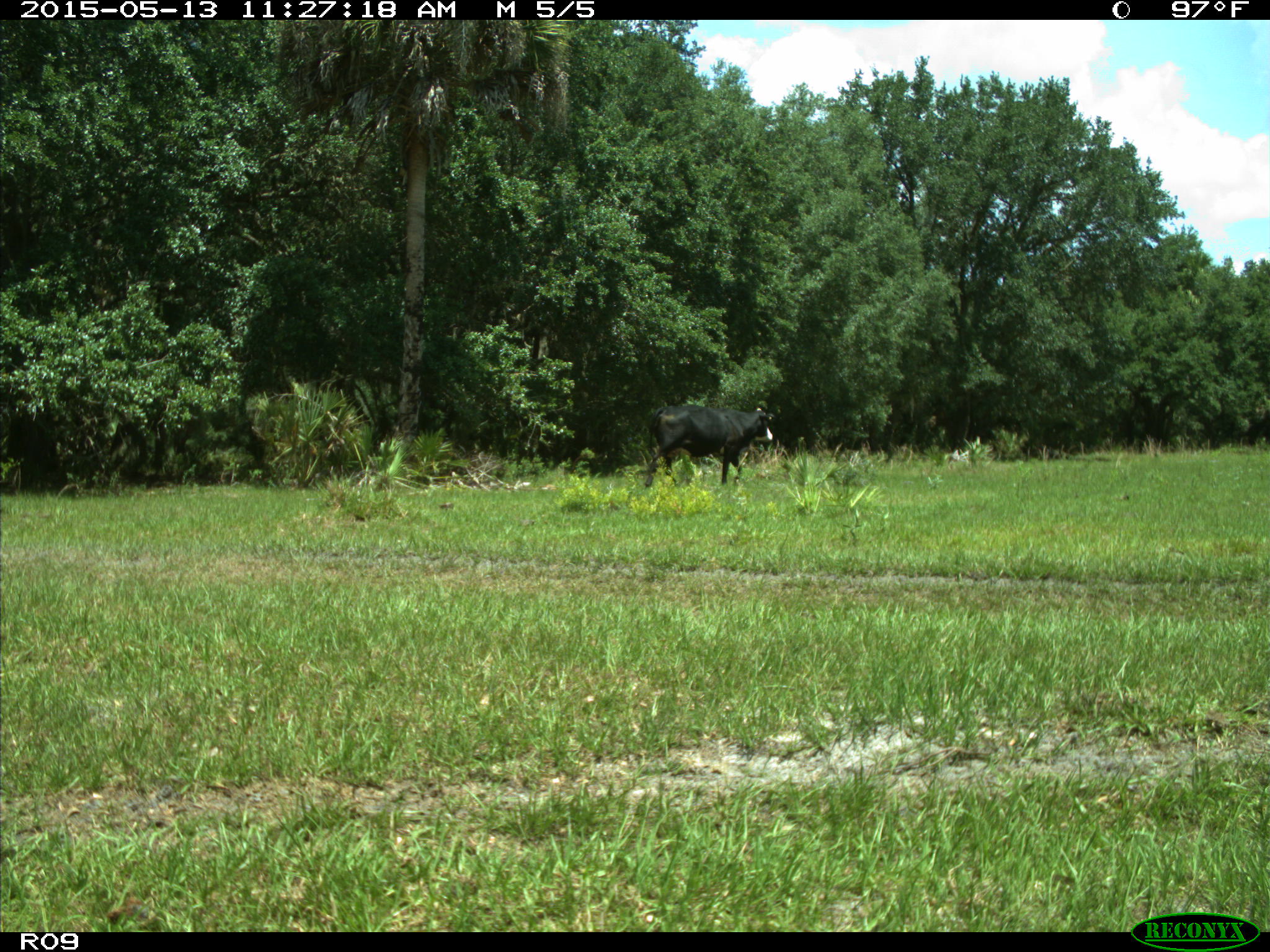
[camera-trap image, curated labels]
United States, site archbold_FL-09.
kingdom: Animalia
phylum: Chordata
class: Mammalia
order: Artiodactyla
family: Bovidae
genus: Bos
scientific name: Bos taurus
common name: domestic cow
Bos taurus (domestic cow).